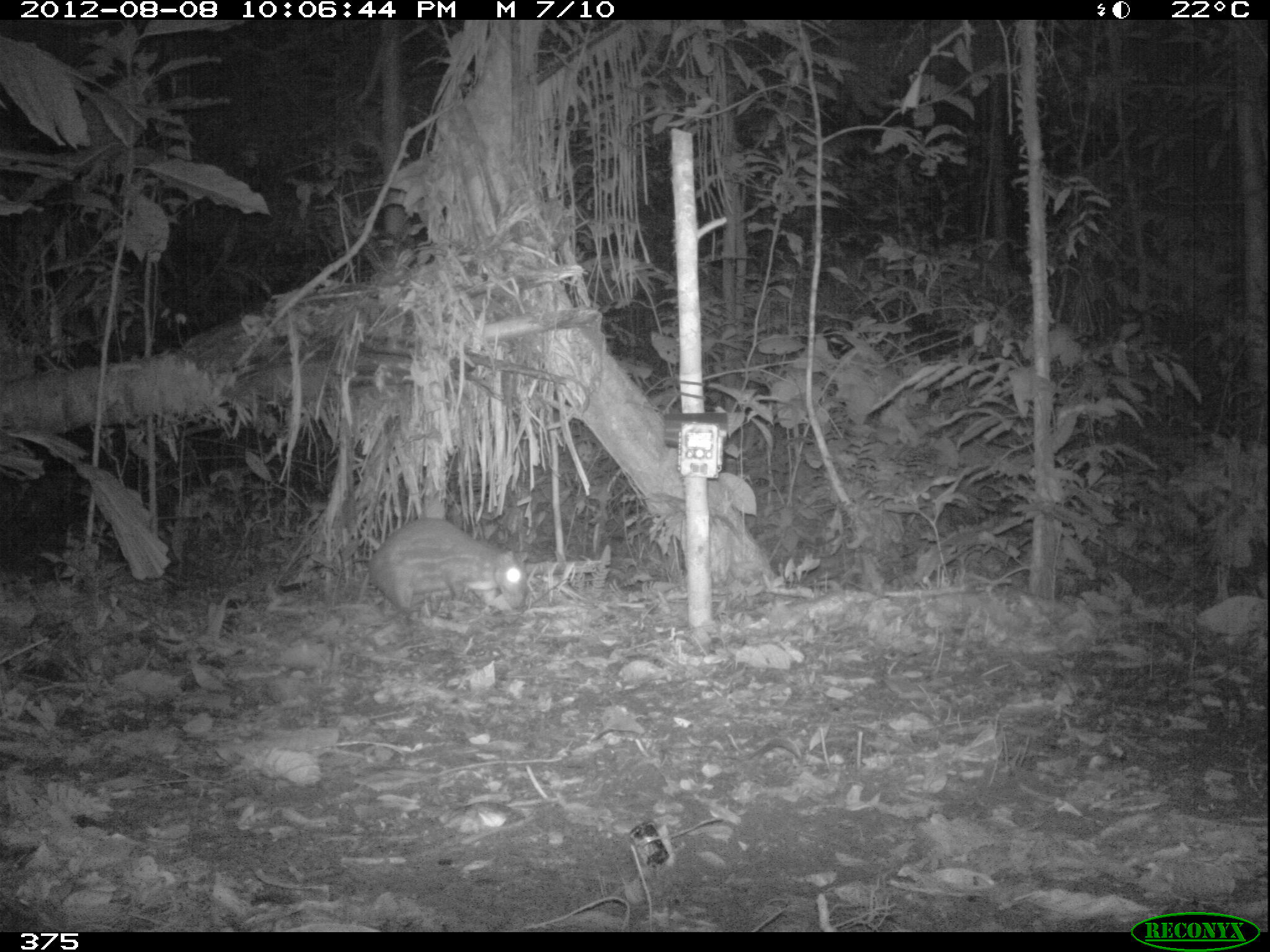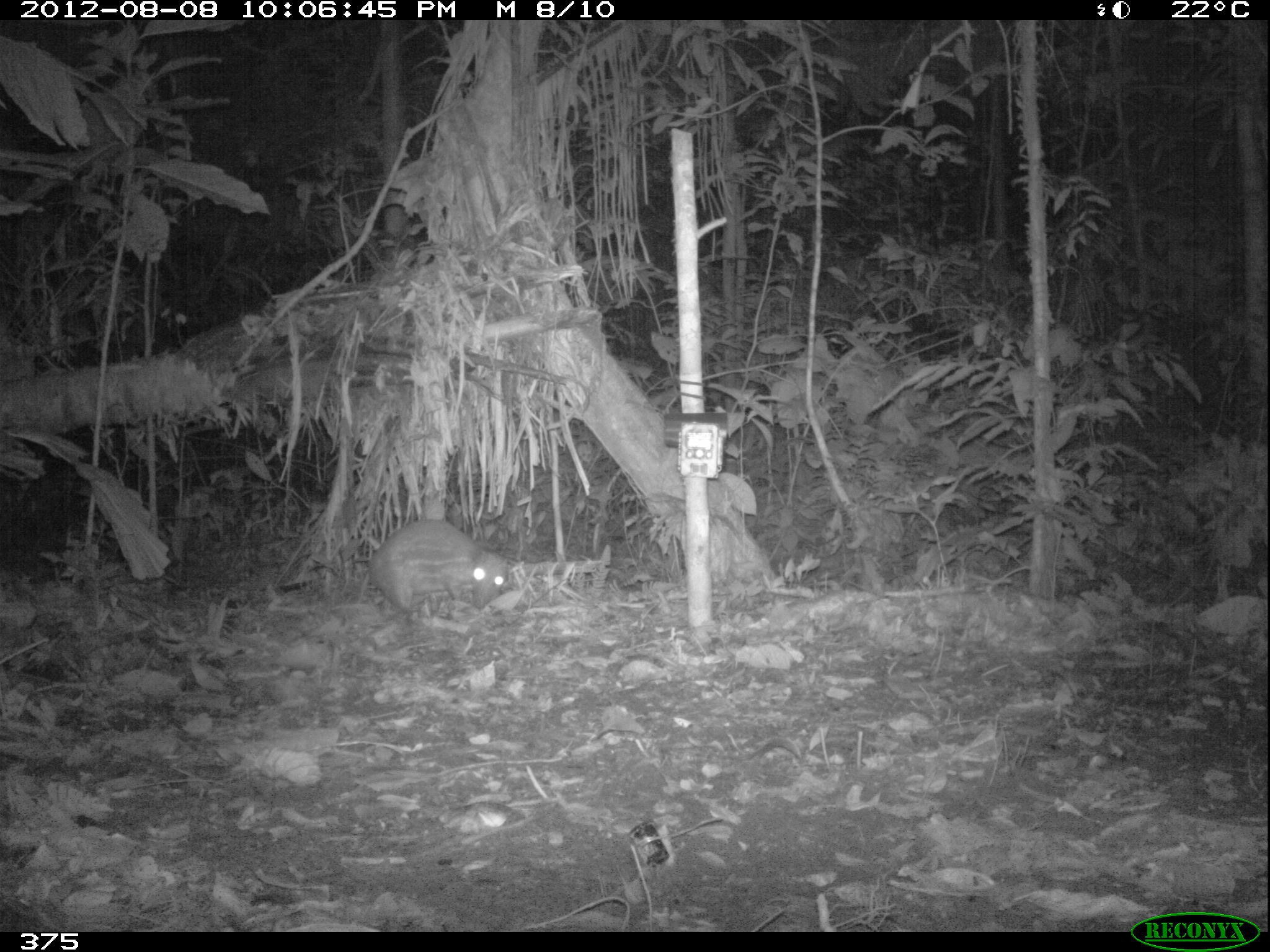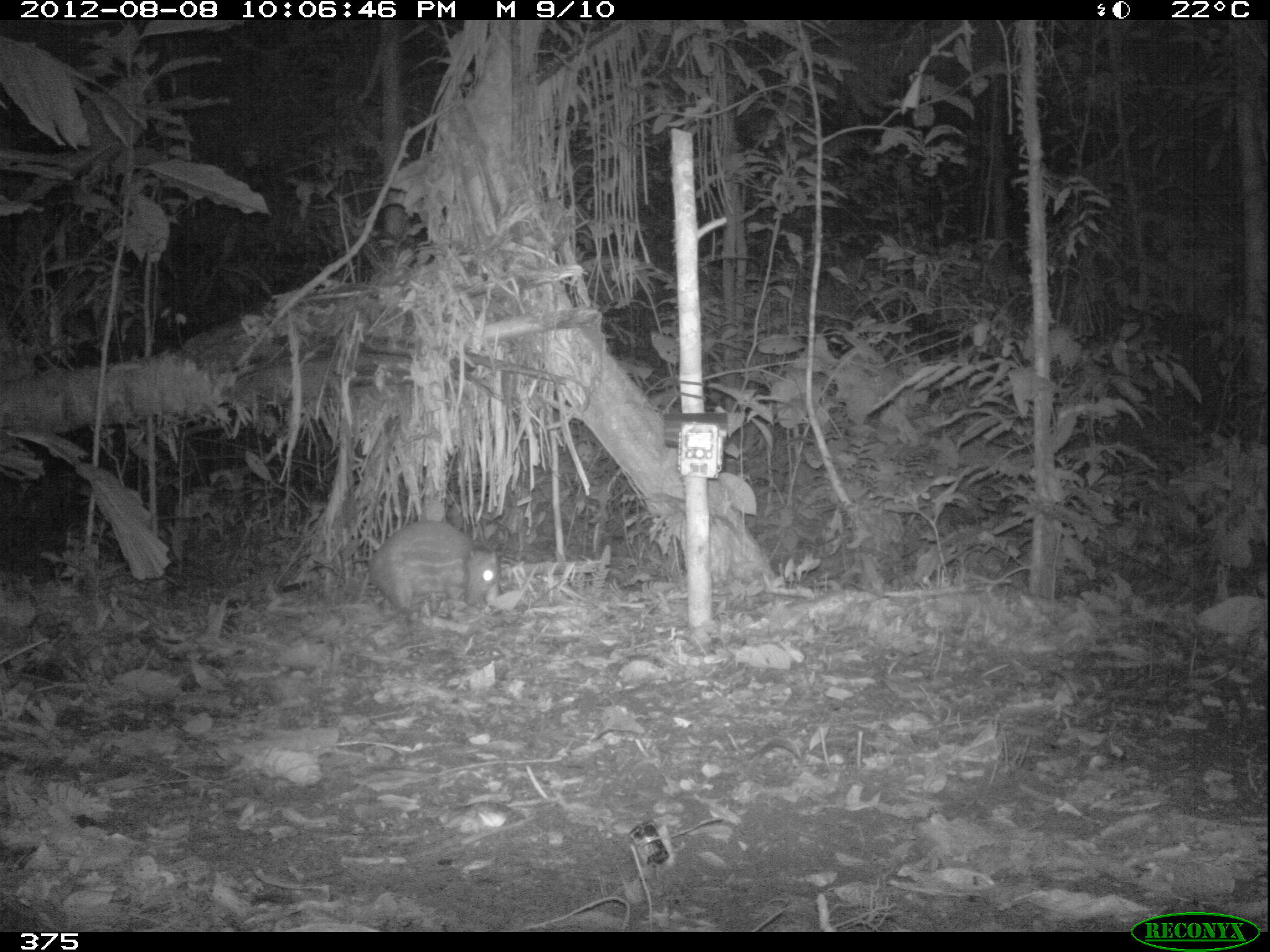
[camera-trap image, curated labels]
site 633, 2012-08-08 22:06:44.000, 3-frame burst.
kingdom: Animalia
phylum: Chordata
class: Mammalia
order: Rodentia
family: Cuniculidae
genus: Cuniculus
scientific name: Cuniculus paca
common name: spotted paca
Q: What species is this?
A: Cuniculus paca (spotted paca).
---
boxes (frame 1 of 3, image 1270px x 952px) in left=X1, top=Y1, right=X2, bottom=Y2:
cuniculus paca: left=361, top=516, right=529, bottom=620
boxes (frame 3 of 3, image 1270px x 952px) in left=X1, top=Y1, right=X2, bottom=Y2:
cuniculus paca: left=362, top=516, right=503, bottom=621